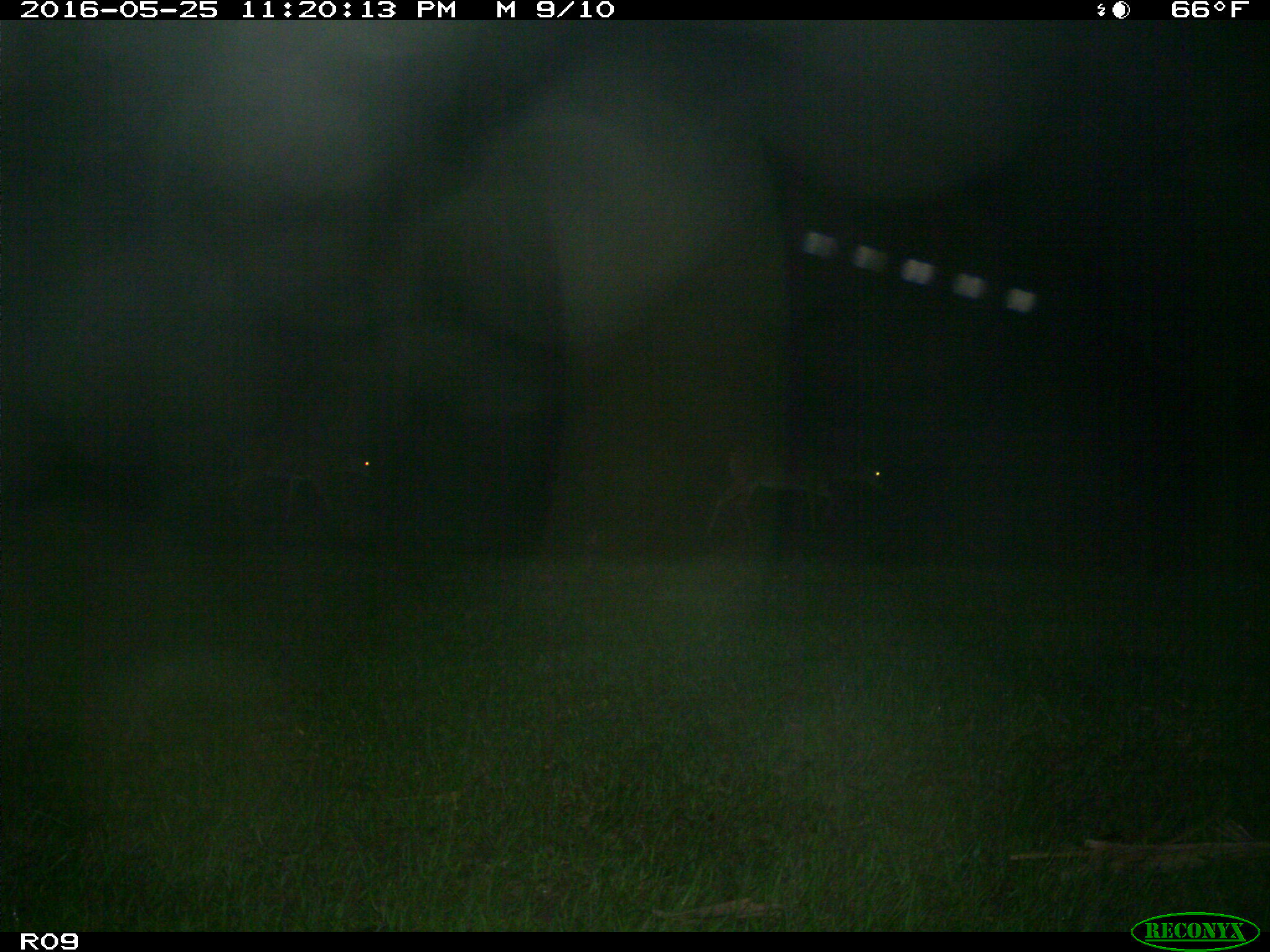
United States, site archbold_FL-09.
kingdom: Animalia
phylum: Chordata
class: Mammalia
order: Artiodactyla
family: Cervidae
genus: Odocoileus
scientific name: Odocoileus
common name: deer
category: unidentified deer